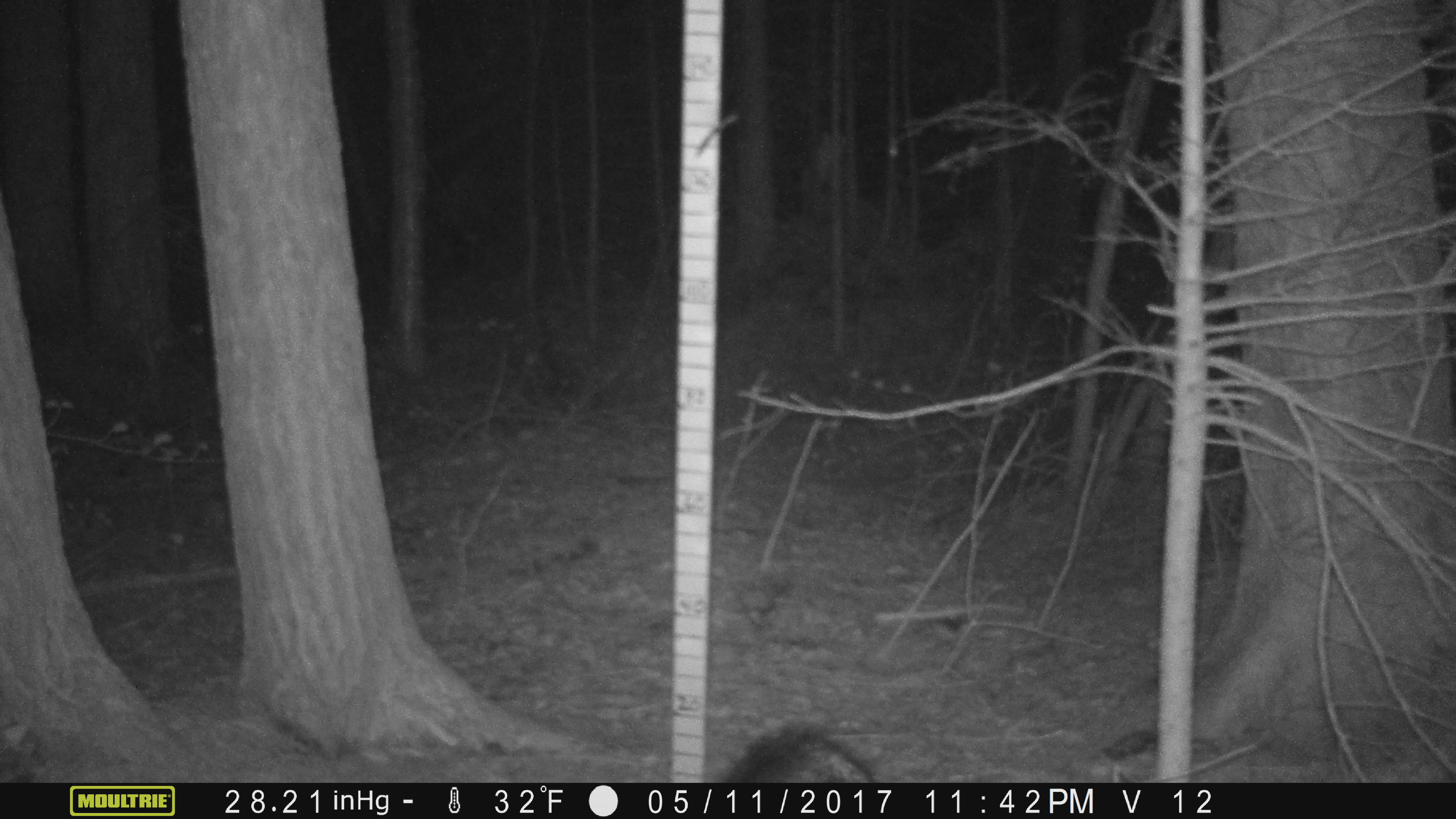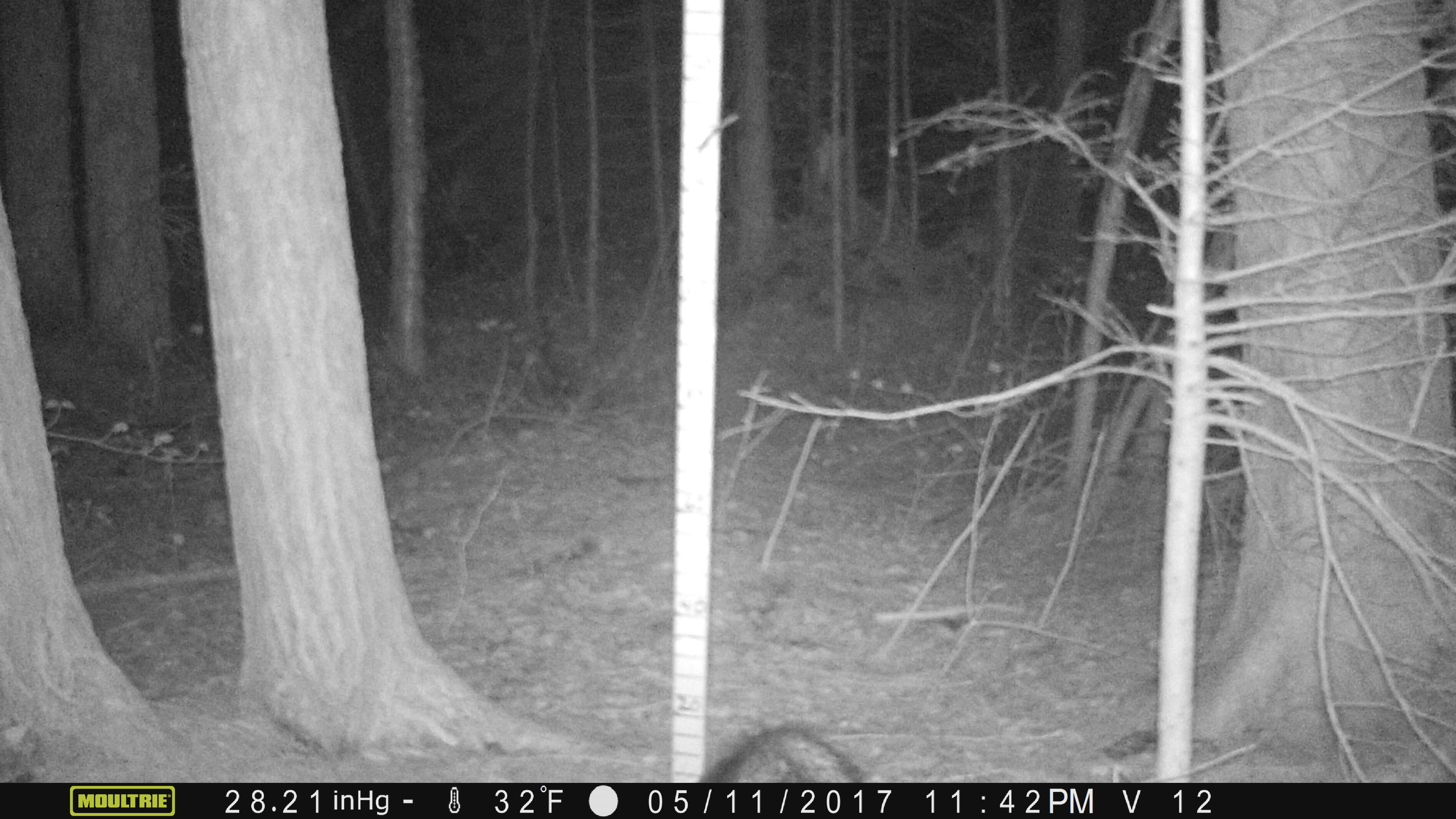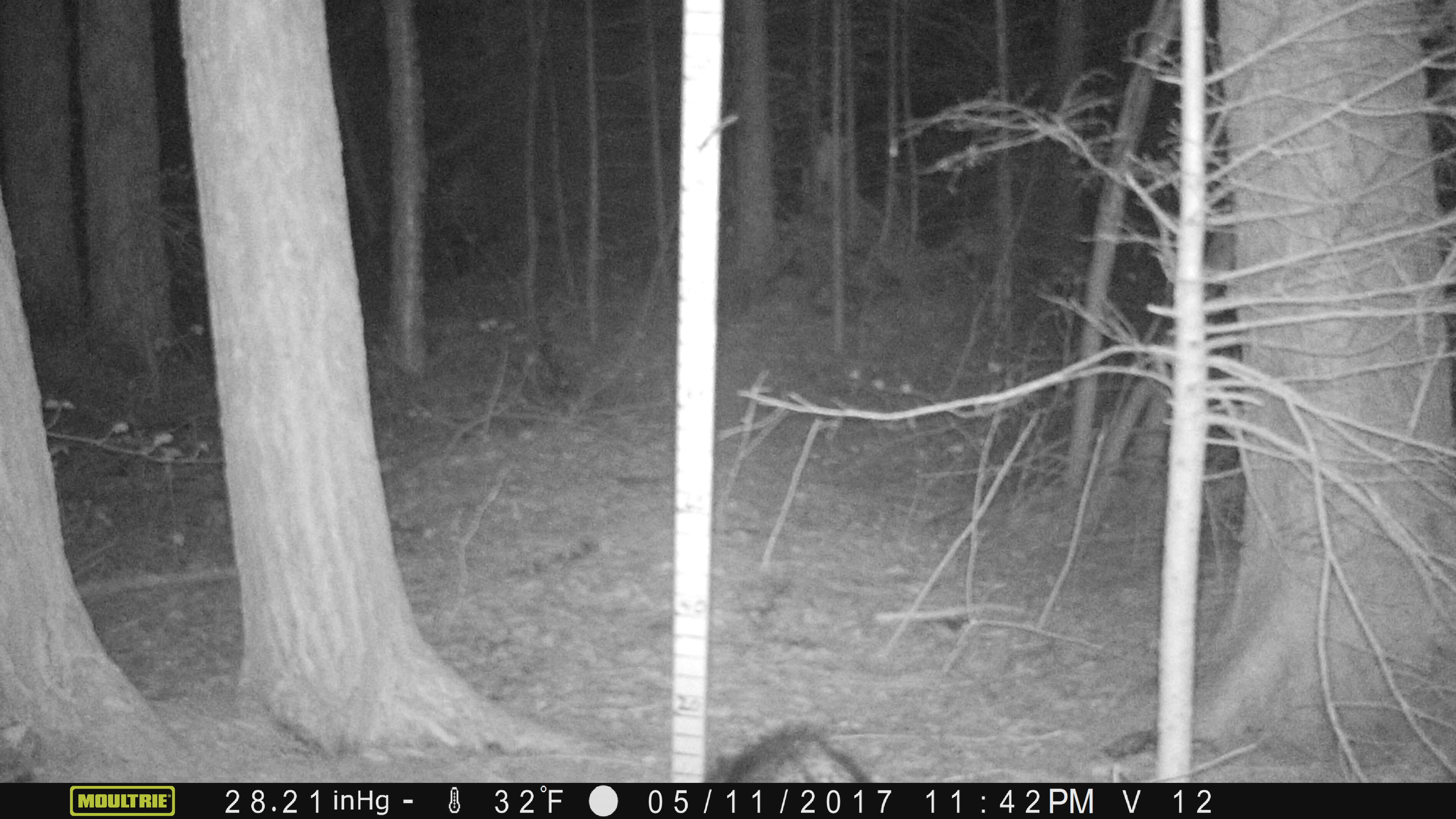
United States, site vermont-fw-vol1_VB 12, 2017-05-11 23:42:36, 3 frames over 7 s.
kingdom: Animalia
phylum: Chordata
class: Mammalia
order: Rodentia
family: Erethizontidae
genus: Erethizon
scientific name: Erethizon dorsatum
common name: porcupine